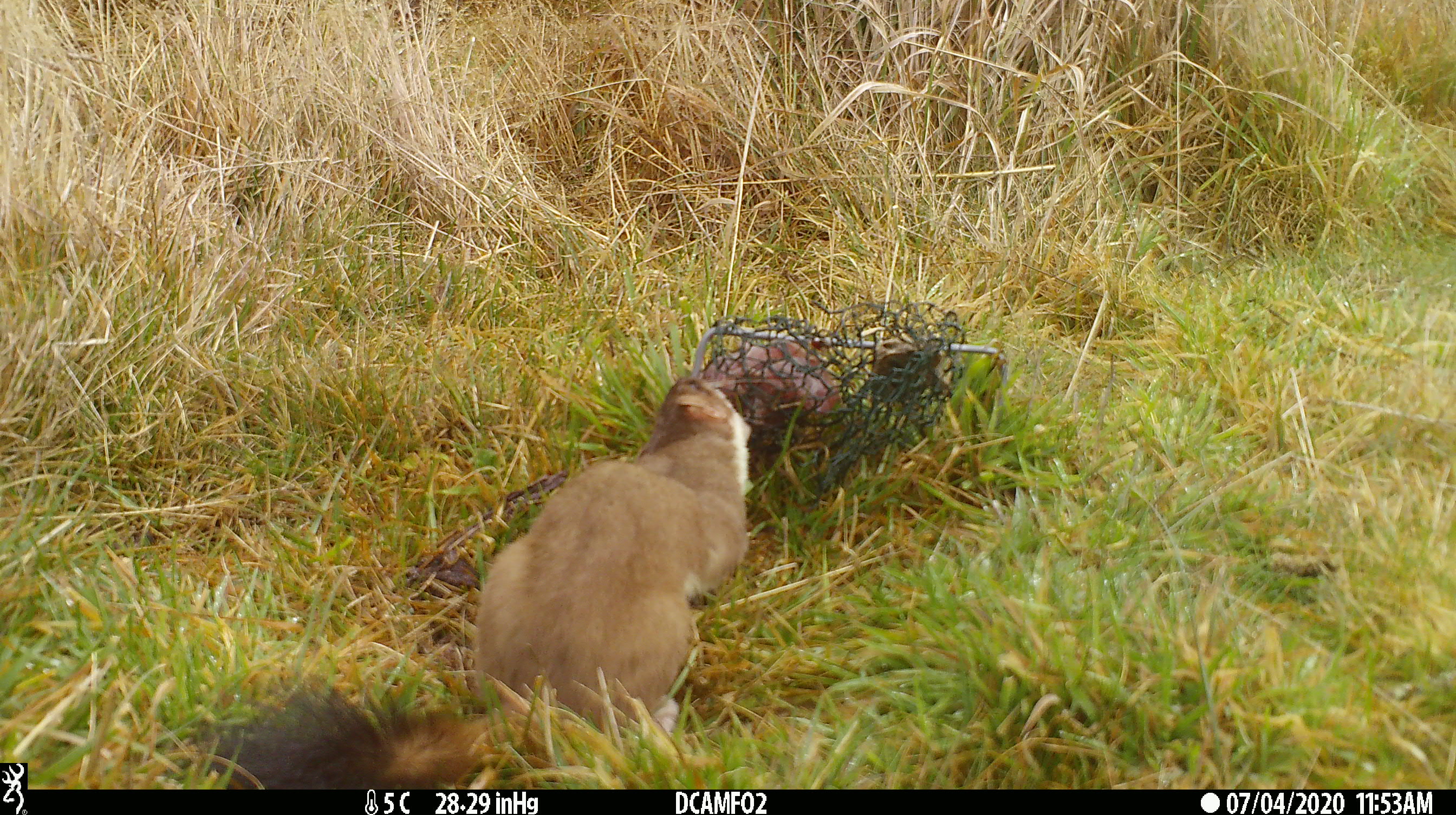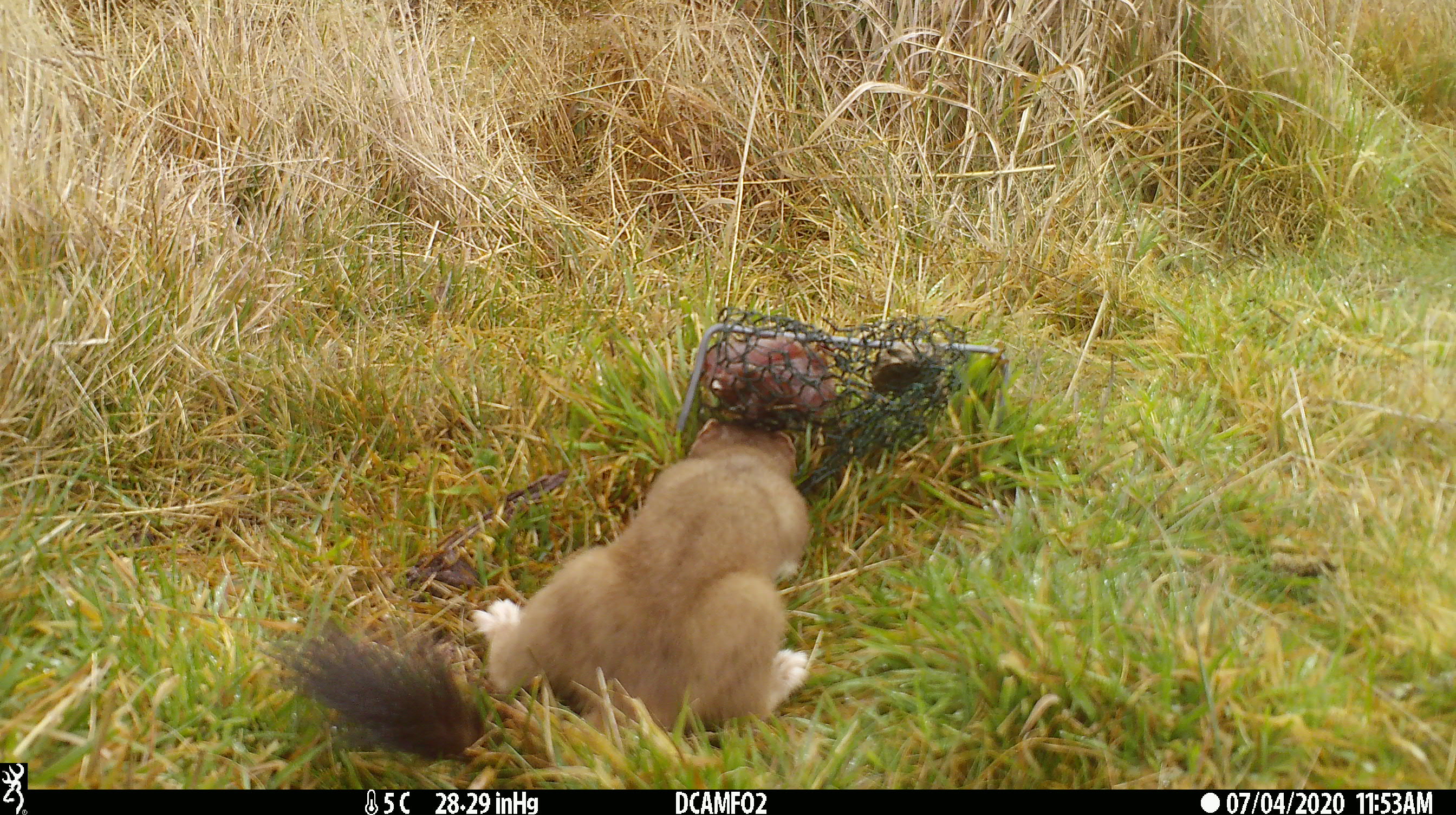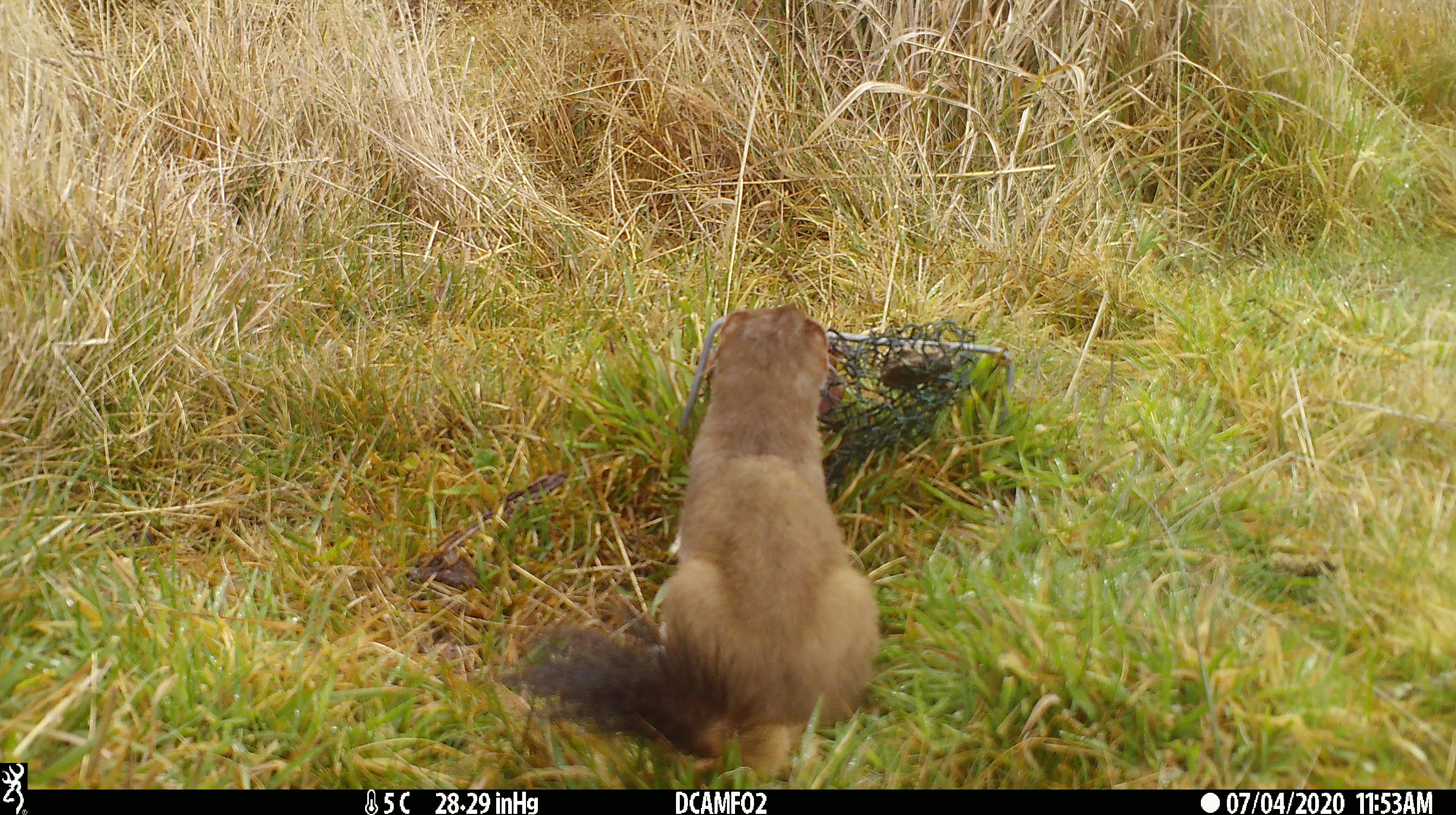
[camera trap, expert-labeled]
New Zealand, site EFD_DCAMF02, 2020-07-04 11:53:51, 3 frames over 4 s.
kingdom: Animalia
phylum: Chordata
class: Mammalia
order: Carnivora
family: Mustelidae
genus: Mustela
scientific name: Mustela erminea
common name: stoat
Stoat (Mustela erminea).